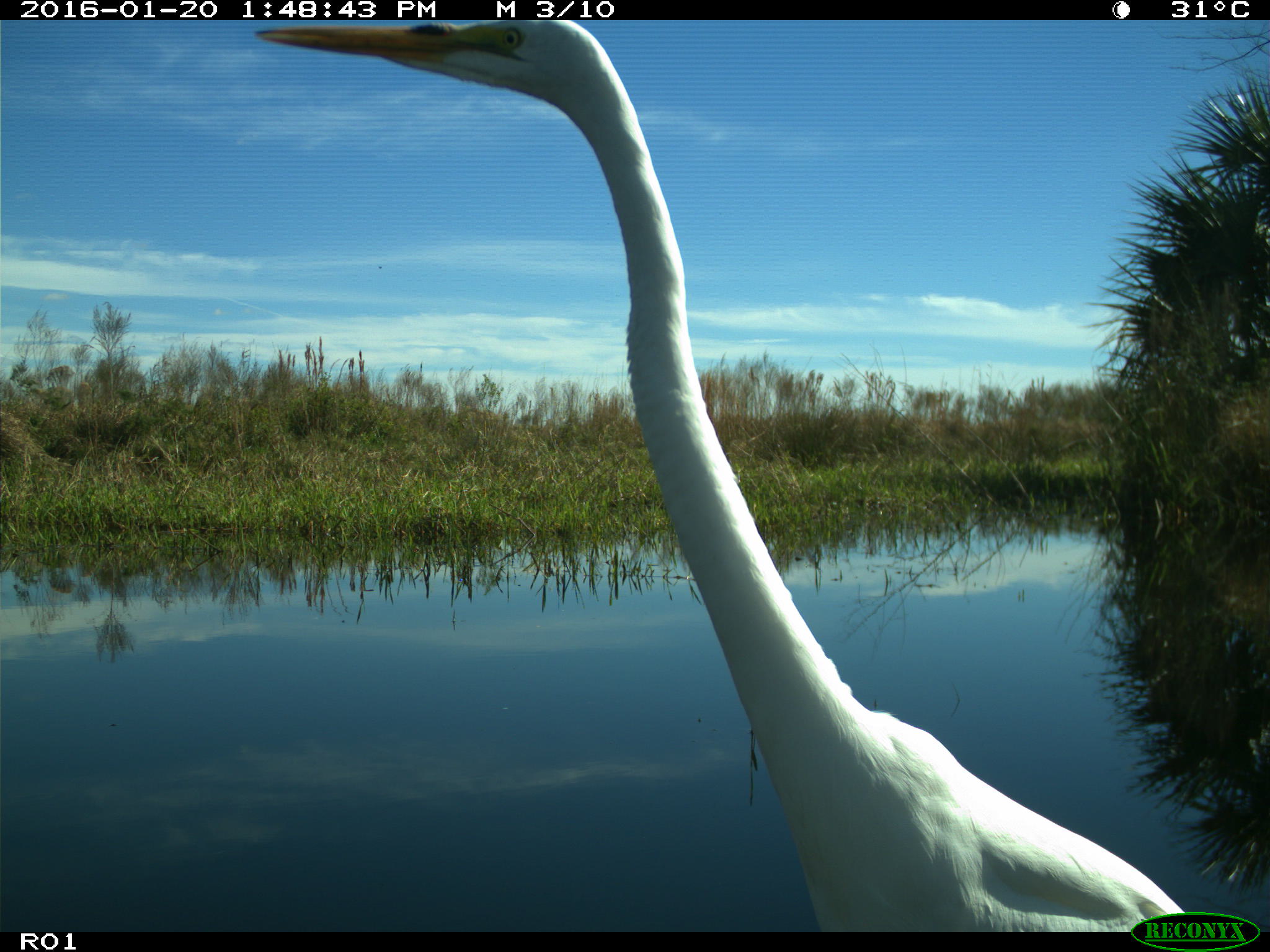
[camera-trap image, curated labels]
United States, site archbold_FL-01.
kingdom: Animalia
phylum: Chordata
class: Aves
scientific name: Aves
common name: birds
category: unidentified bird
Unidentified bird (birds) (Aves).